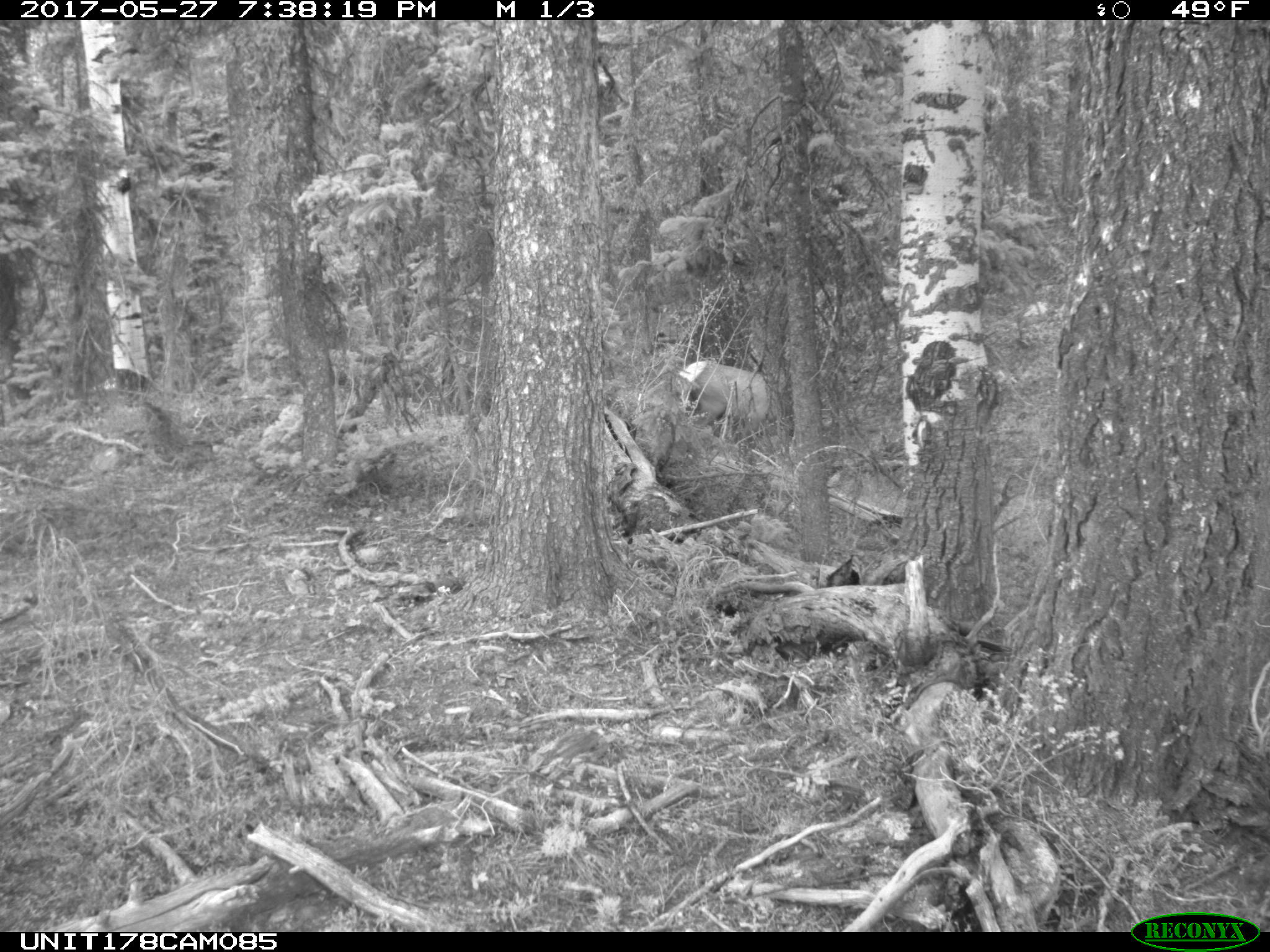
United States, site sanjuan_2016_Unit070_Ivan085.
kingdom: Animalia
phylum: Chordata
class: Mammalia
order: Artiodactyla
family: Cervidae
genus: Cervus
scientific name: Cervus elaphus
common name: red deer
Cervus elaphus (red deer).